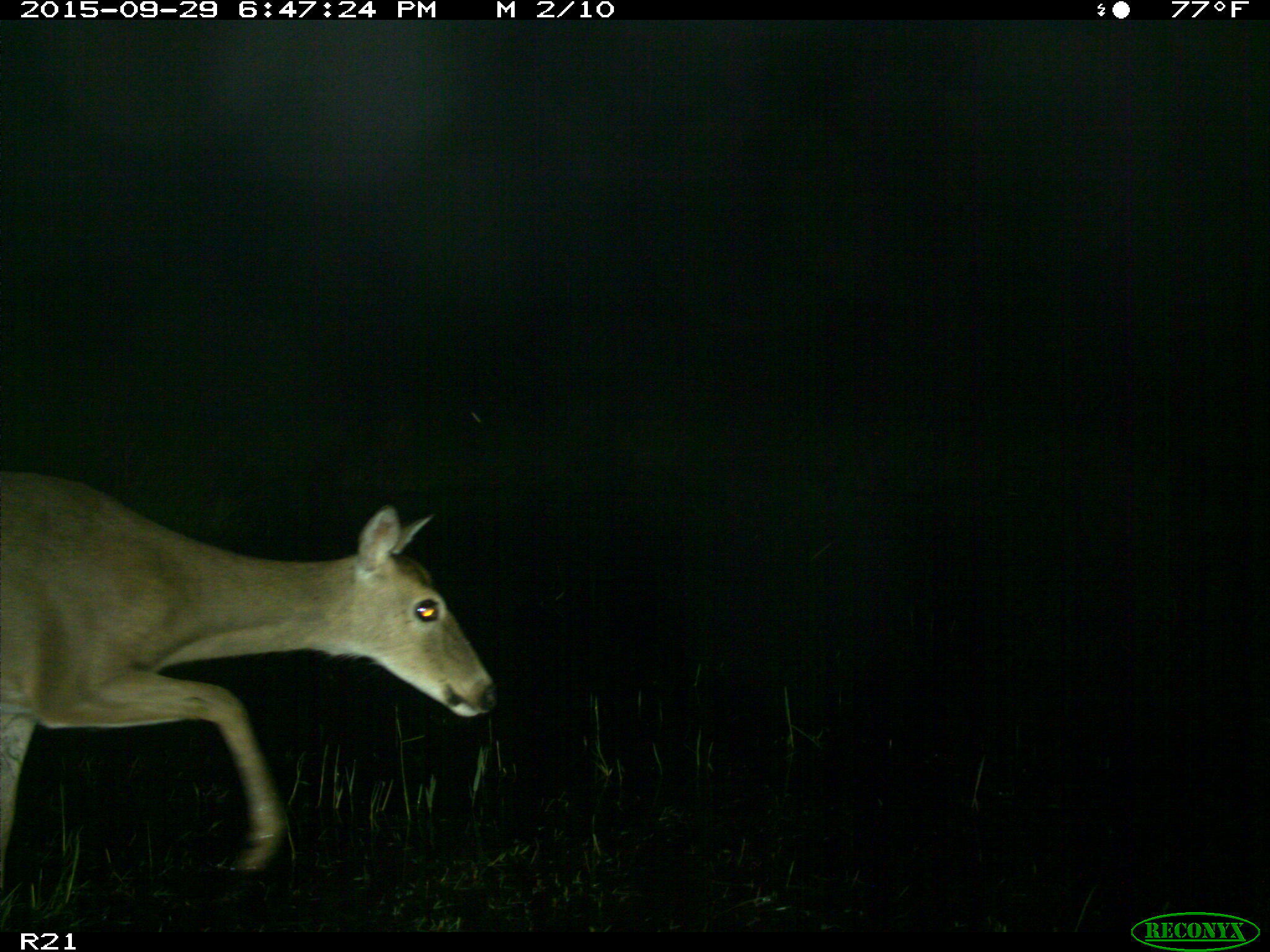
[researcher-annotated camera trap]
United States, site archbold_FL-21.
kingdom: Animalia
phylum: Chordata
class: Mammalia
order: Artiodactyla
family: Cervidae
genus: Odocoileus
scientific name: Odocoileus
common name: deer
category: unidentified deer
Unidentified deer (deer) (Odocoileus).